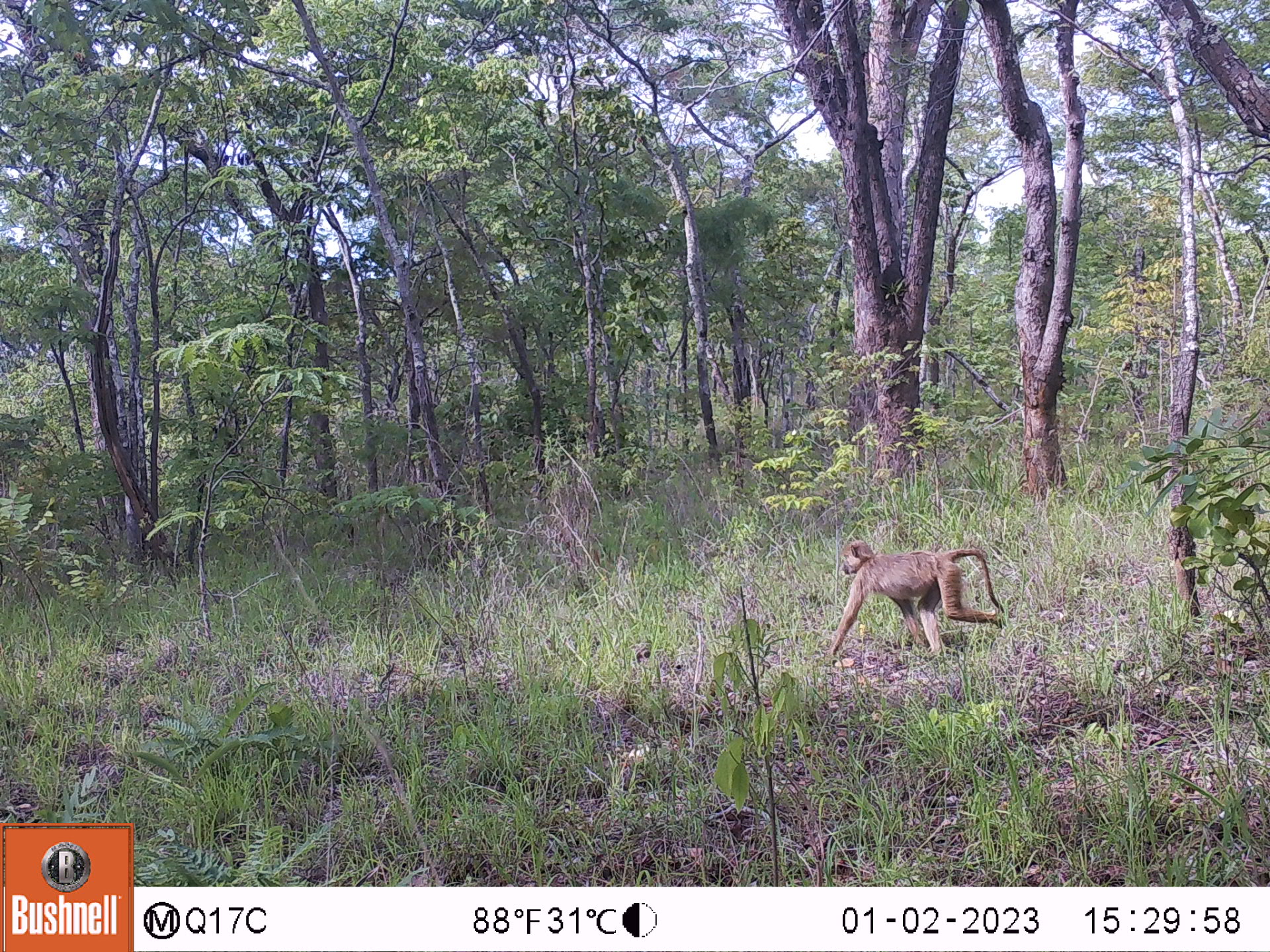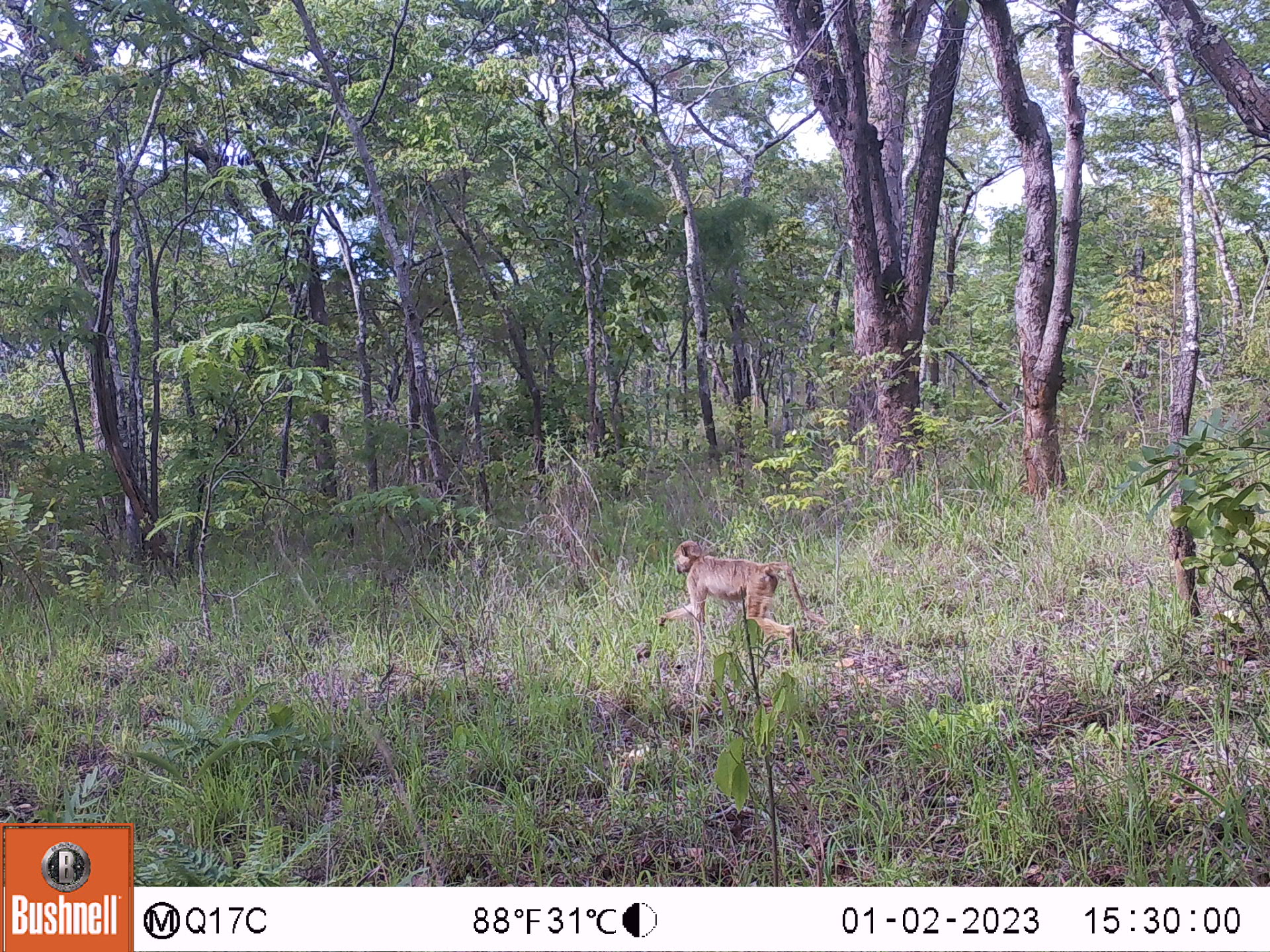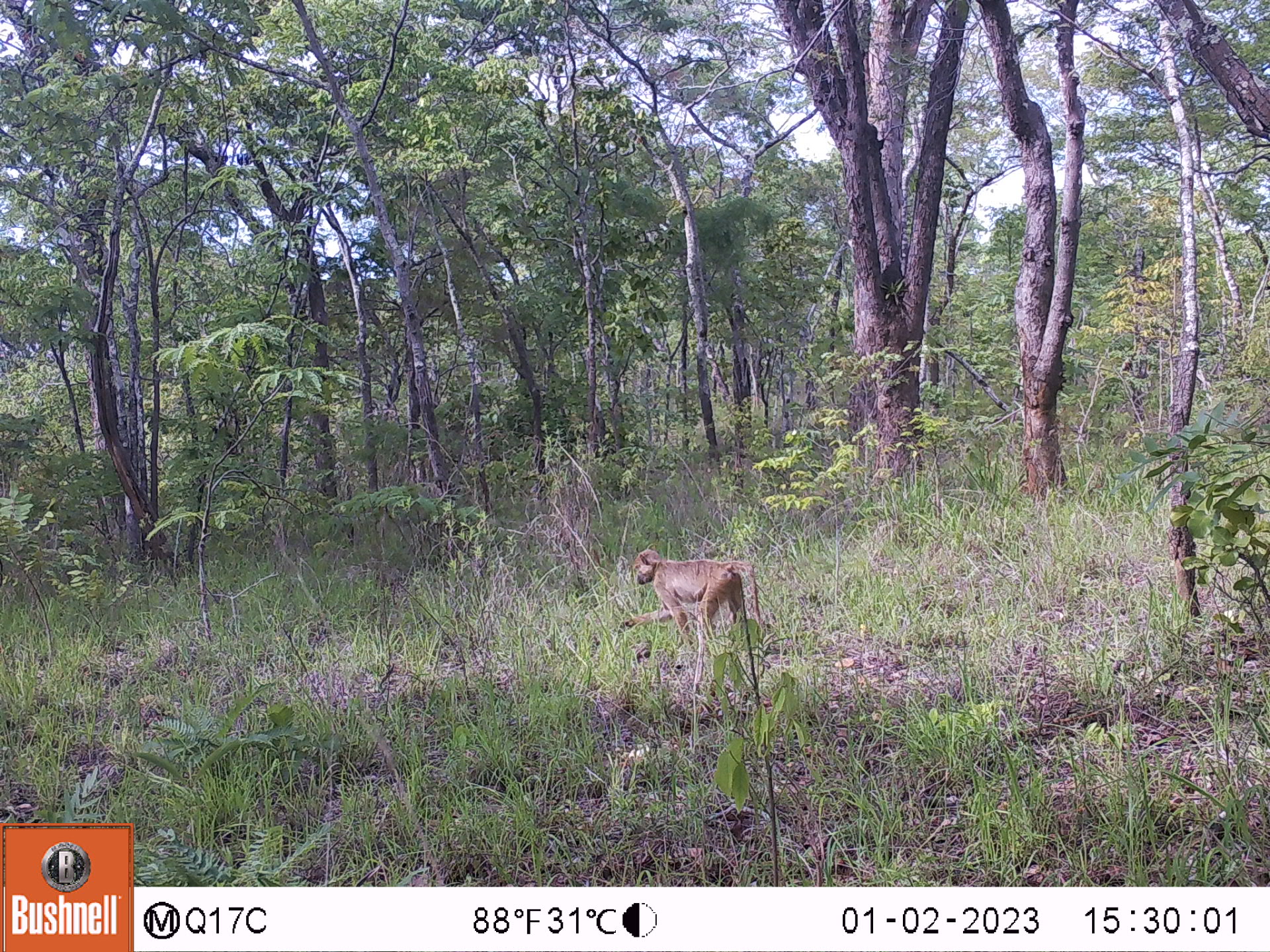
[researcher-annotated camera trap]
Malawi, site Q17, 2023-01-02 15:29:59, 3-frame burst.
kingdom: Animalia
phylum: Chordata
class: Mammalia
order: Primates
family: Cercopithecidae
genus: Papio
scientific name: Papio cynocephalus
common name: yellow baboon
Yellow baboon (Papio cynocephalus), count 1.